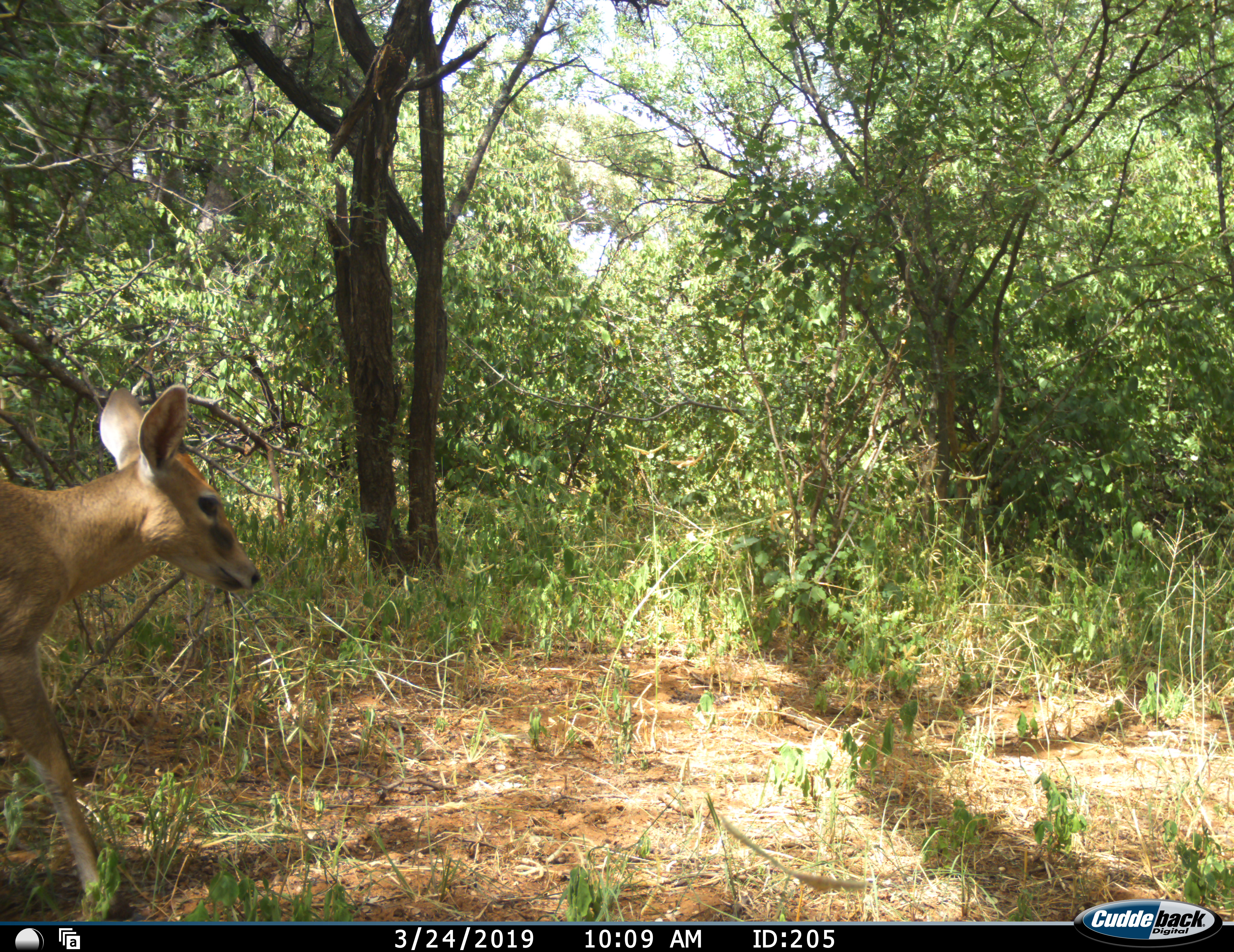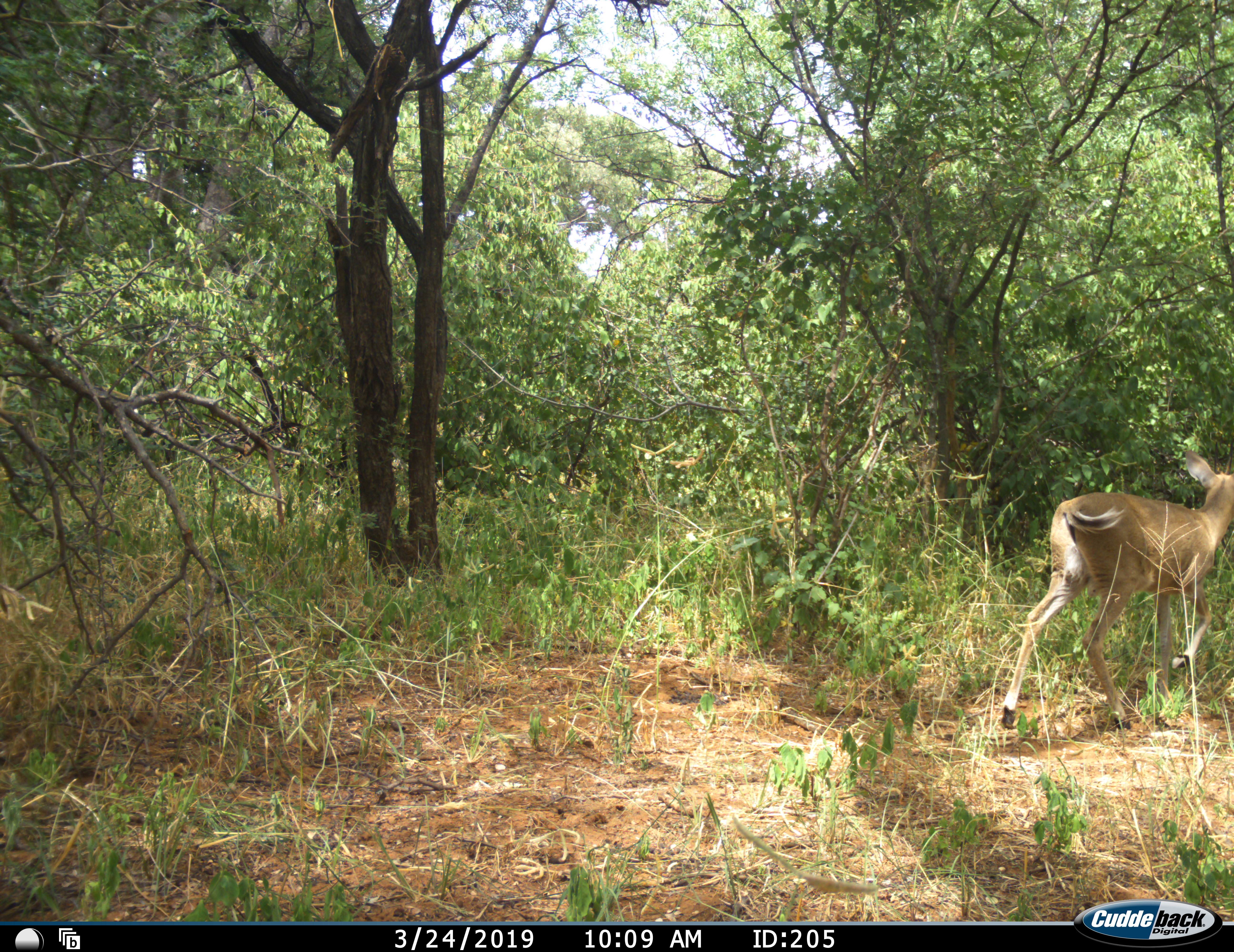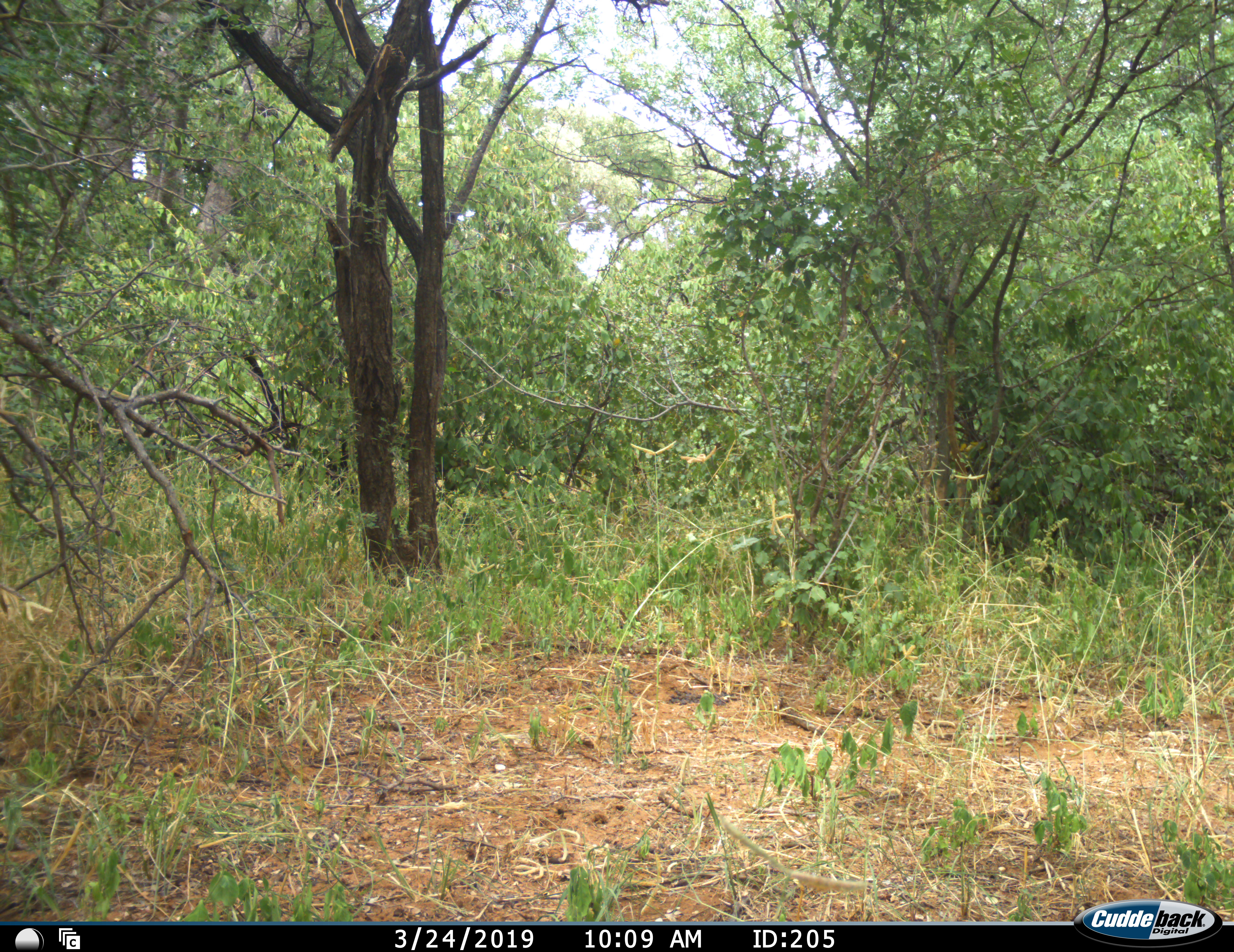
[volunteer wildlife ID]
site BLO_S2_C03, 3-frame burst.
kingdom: Animalia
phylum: Chordata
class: Mammalia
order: Artiodactyla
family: Bovidae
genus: Redunca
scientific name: Redunca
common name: reedbuck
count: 1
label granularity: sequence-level